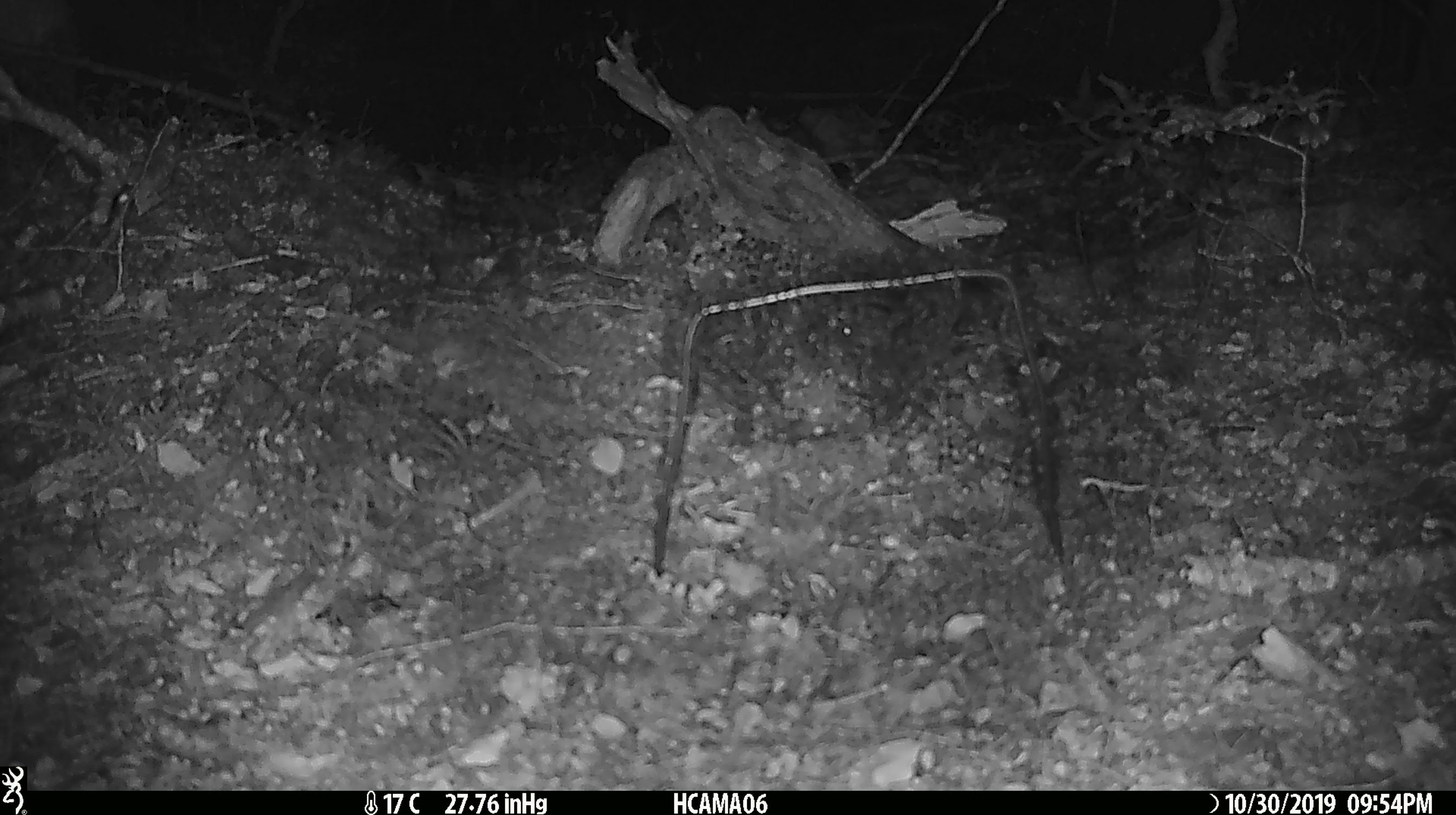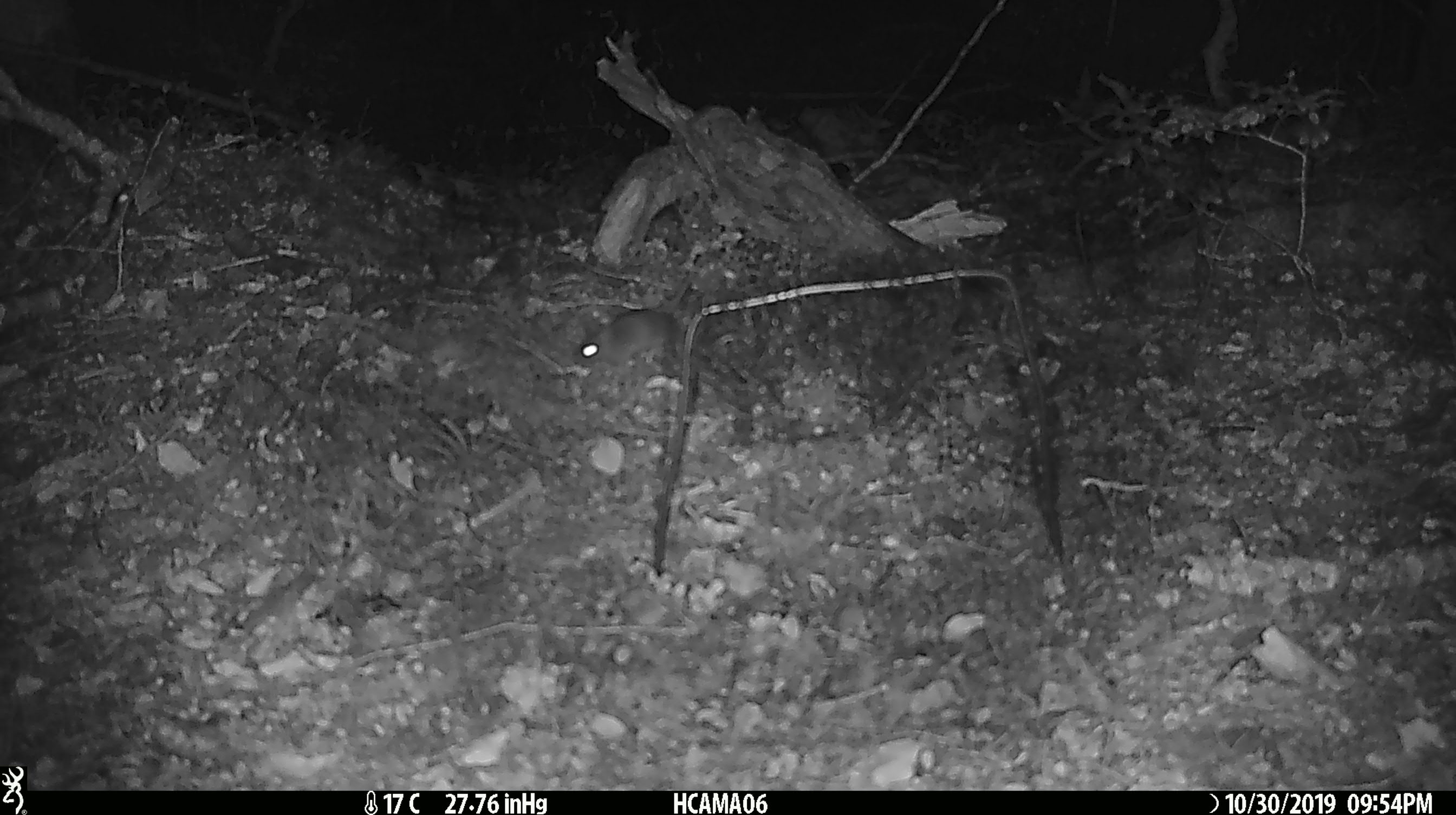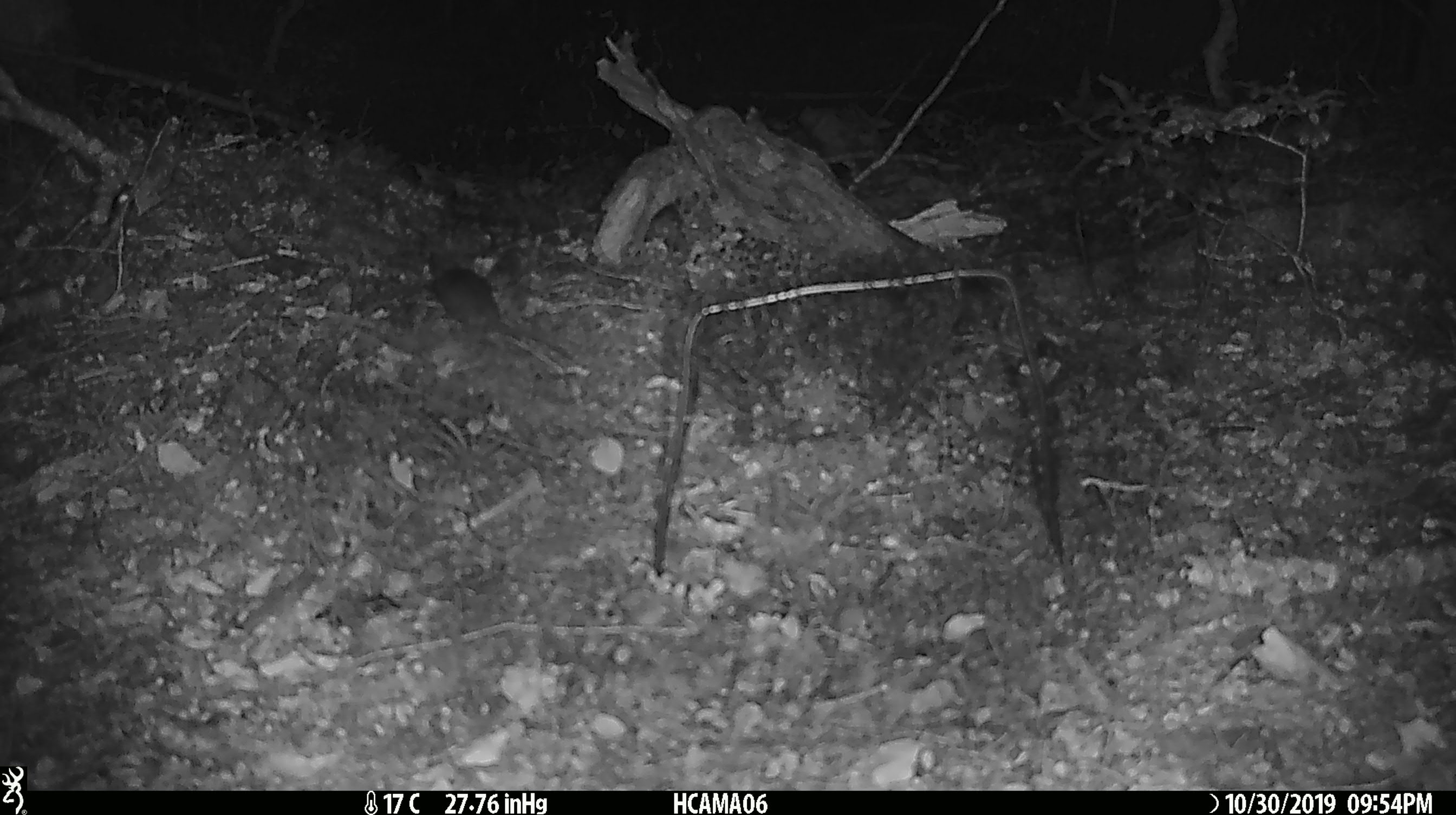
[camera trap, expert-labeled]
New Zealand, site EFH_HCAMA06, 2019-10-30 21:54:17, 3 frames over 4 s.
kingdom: Animalia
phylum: Chordata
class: Mammalia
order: Rodentia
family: Muridae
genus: Mus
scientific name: Mus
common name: mouse